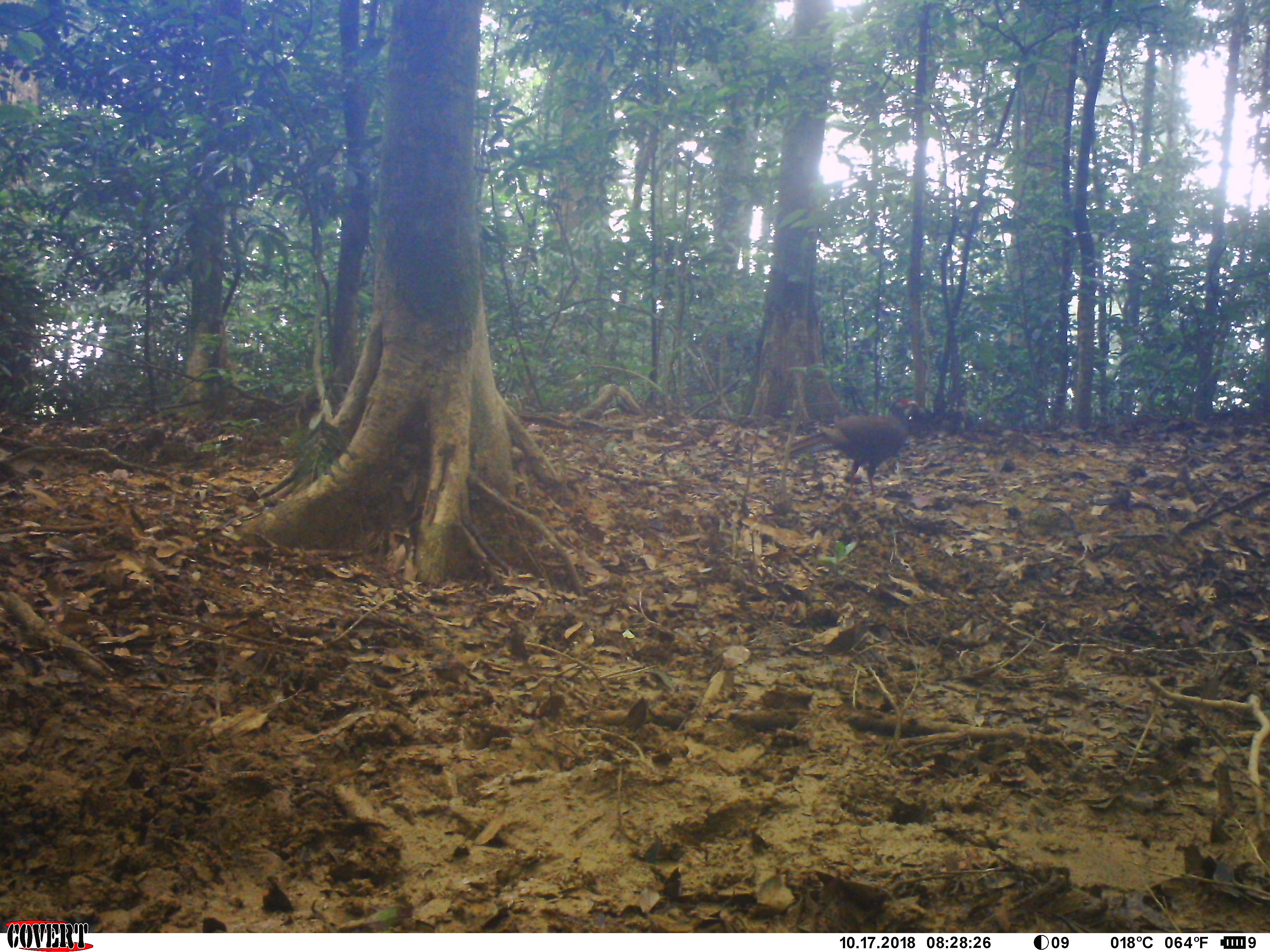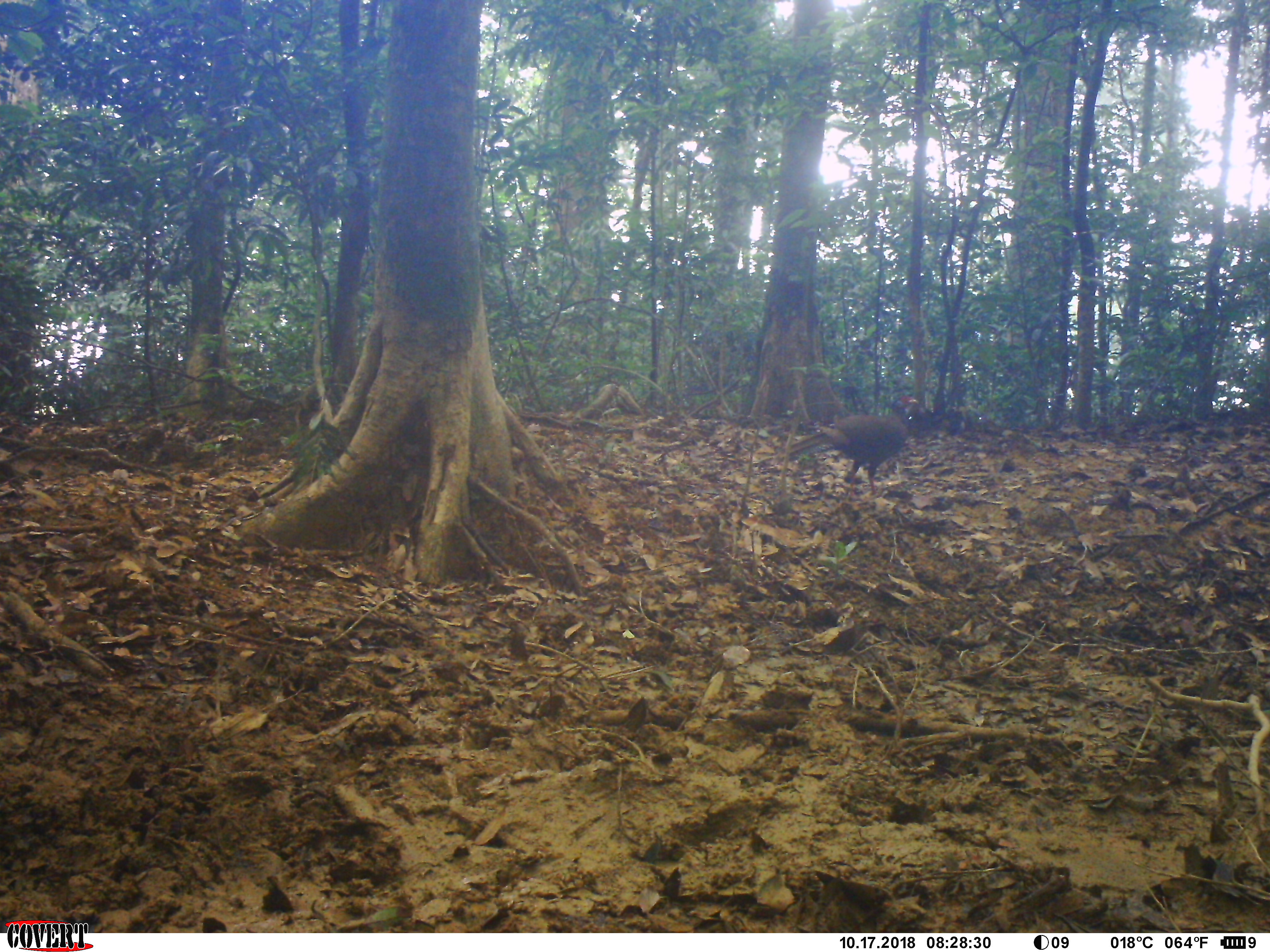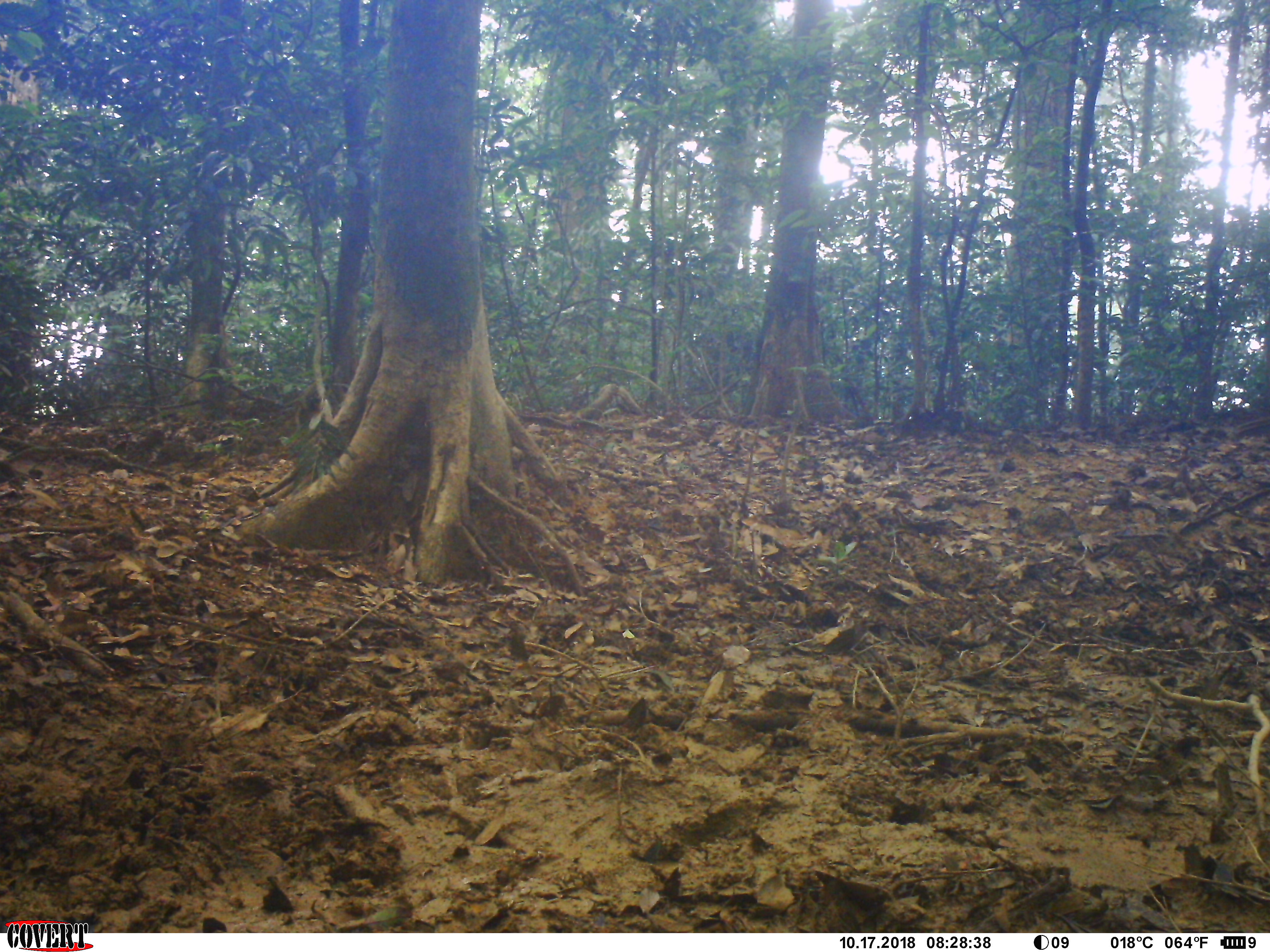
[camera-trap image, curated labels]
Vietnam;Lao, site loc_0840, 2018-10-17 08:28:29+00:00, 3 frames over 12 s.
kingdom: Animalia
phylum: Chordata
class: Aves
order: Galliformes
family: Phasianidae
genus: Lophura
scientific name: Lophura nycthemera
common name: silver pheasant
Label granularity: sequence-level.